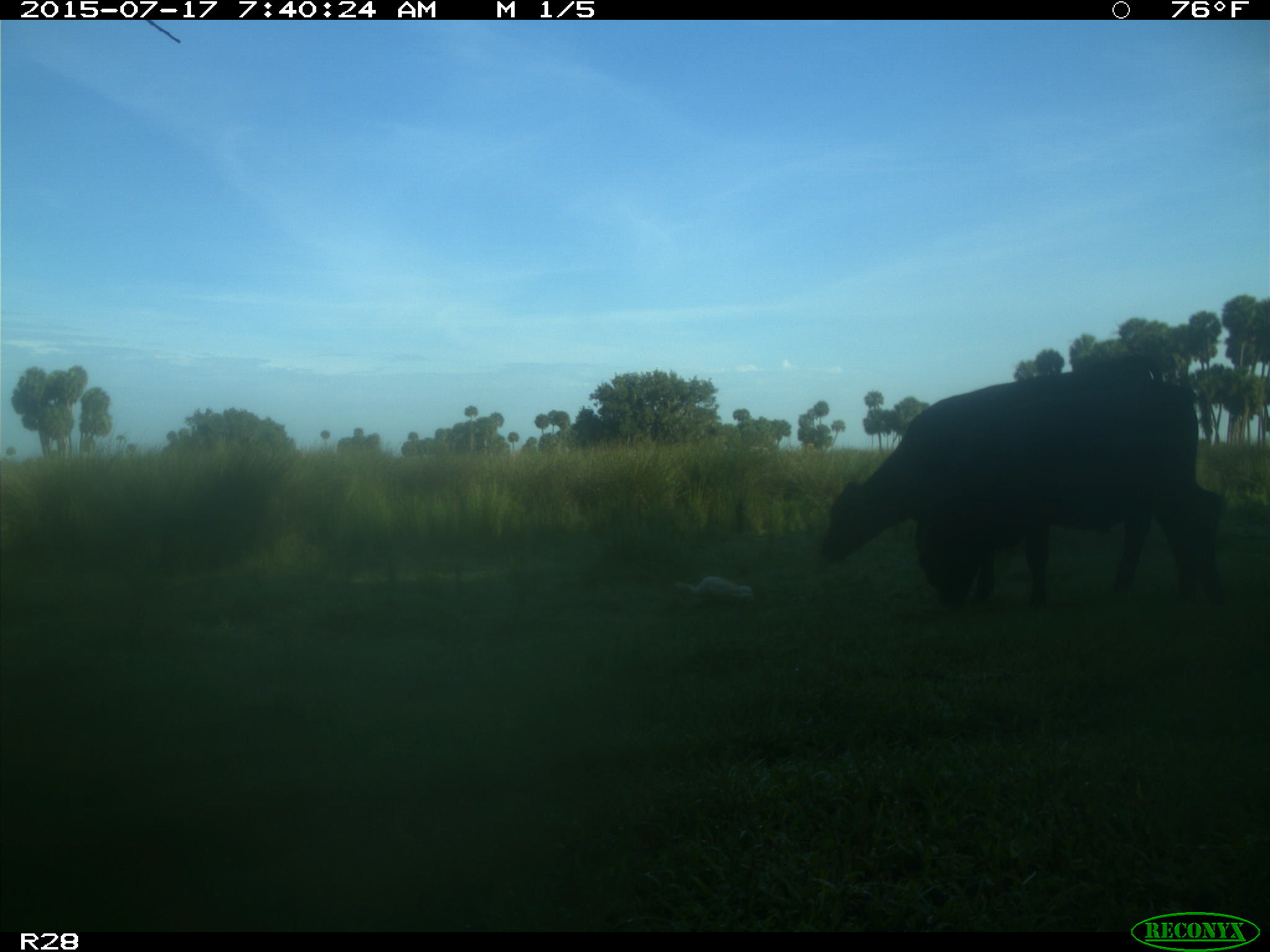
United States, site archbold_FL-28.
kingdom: Animalia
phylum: Chordata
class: Mammalia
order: Artiodactyla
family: Bovidae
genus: Bos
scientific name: Bos taurus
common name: domestic cow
Bos taurus (domestic cow).